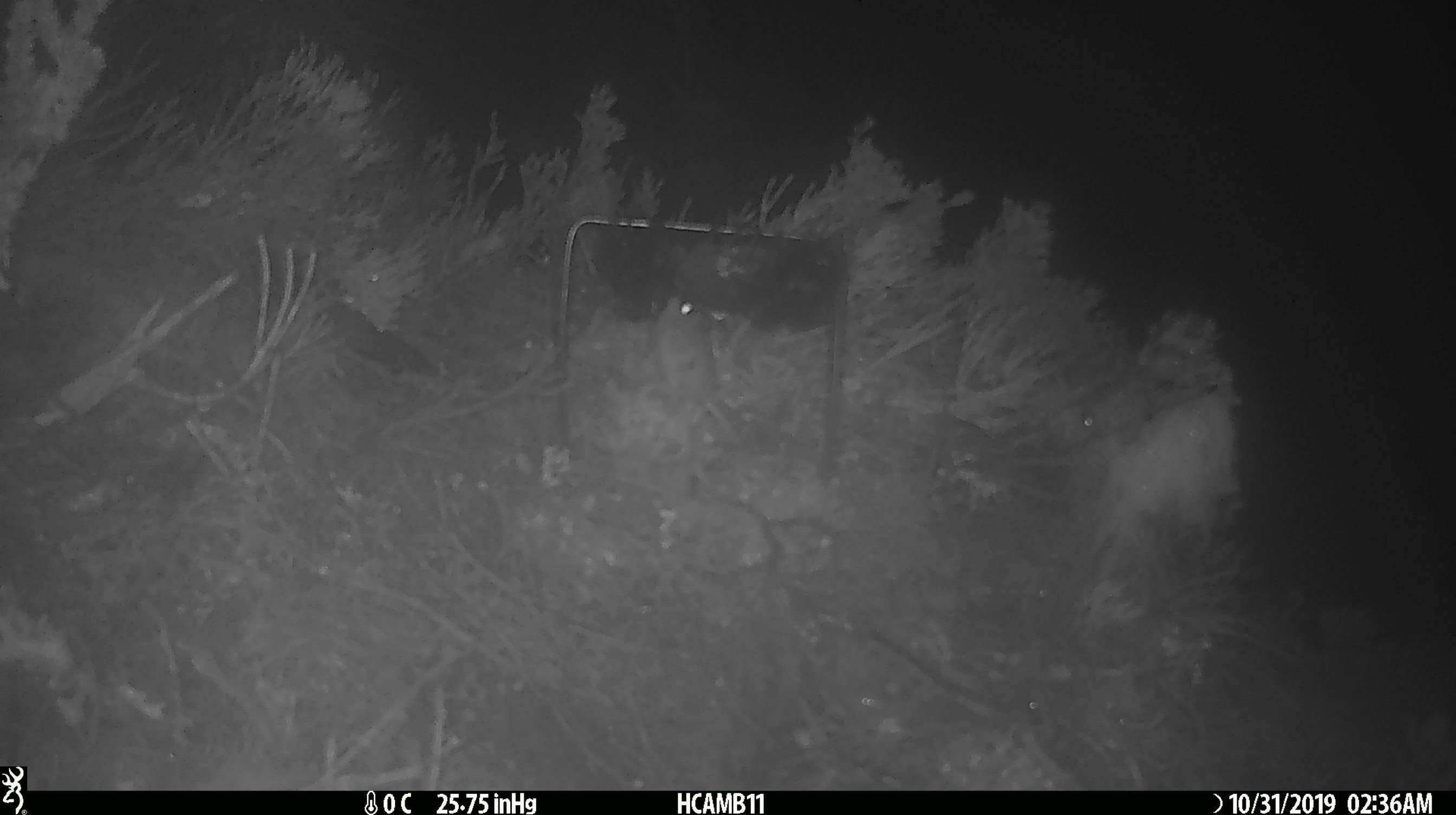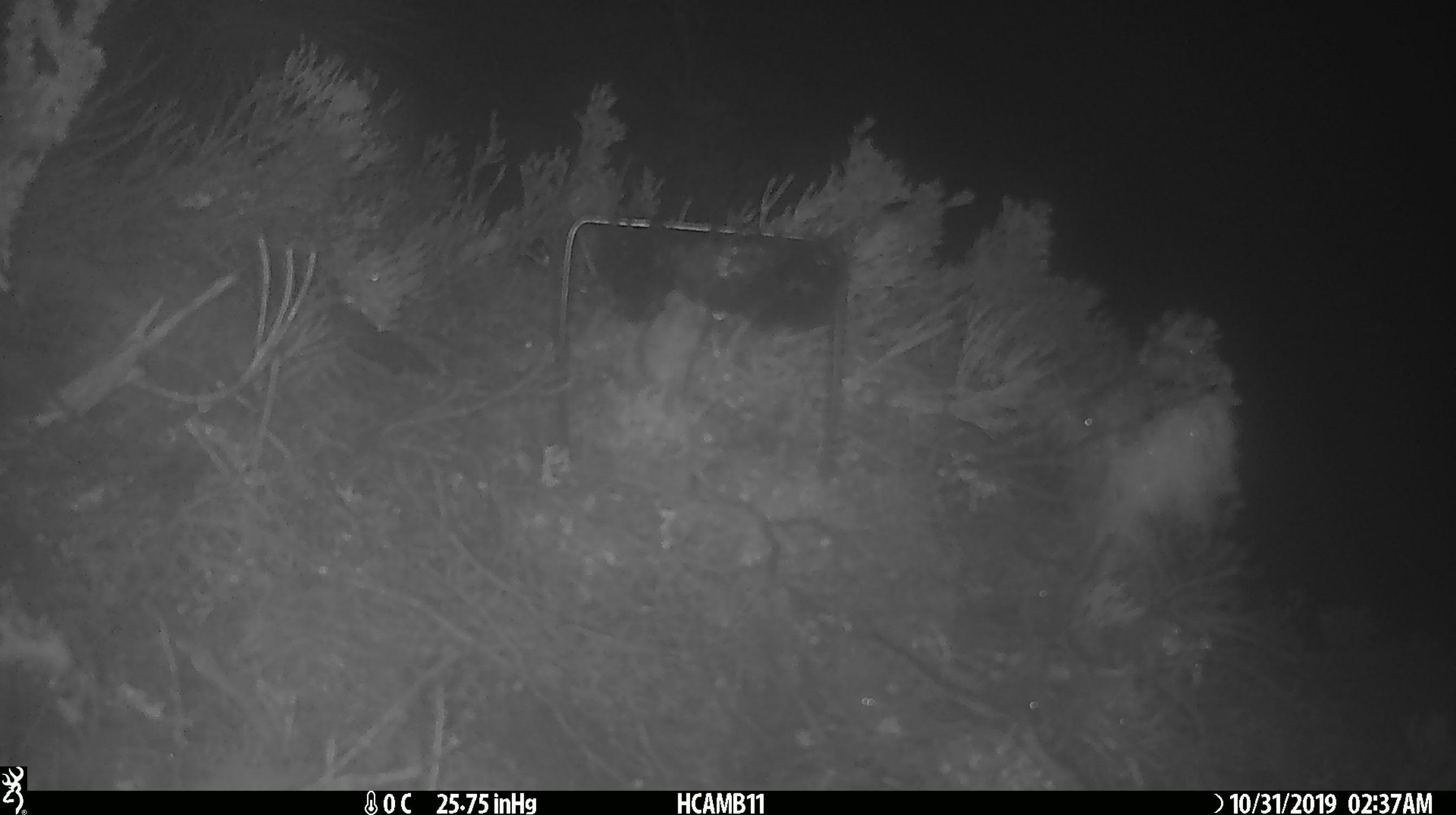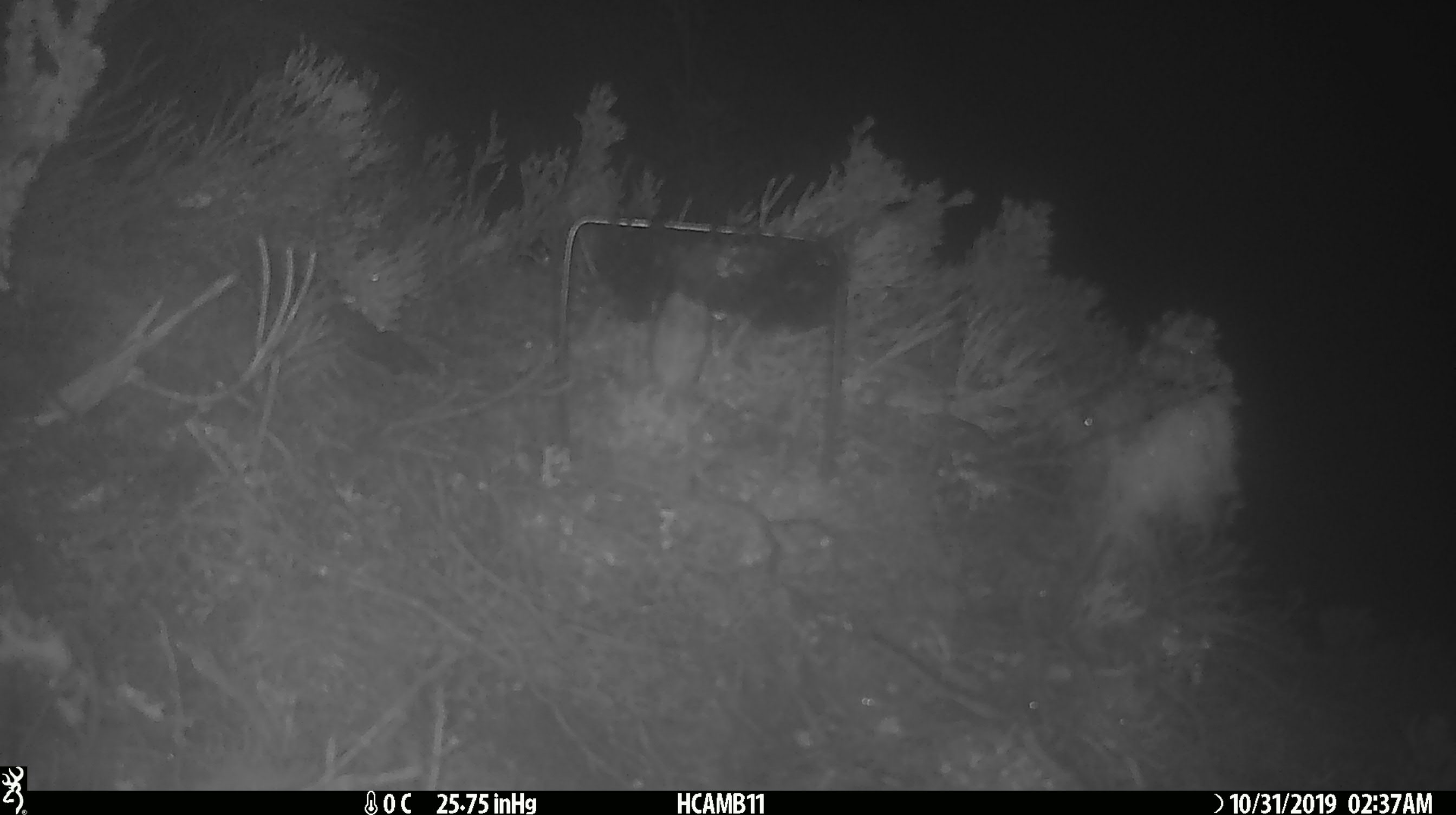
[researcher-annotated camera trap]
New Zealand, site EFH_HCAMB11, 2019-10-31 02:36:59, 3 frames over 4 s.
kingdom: Animalia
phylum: Chordata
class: Mammalia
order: Rodentia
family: Muridae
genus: Mus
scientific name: Mus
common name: mouse